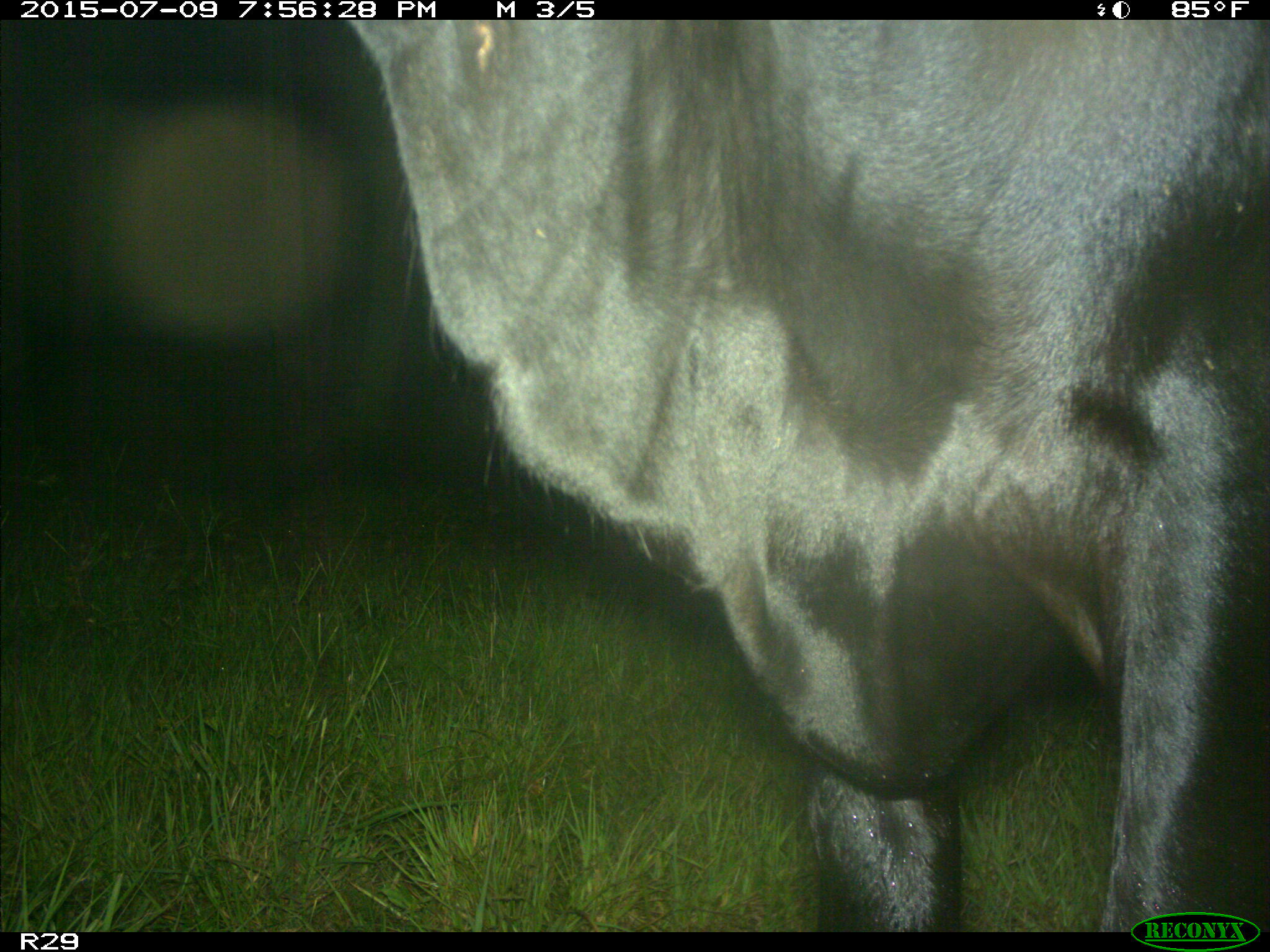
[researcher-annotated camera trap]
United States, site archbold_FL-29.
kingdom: Animalia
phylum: Chordata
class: Mammalia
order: Artiodactyla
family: Bovidae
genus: Bos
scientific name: Bos taurus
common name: domestic cow